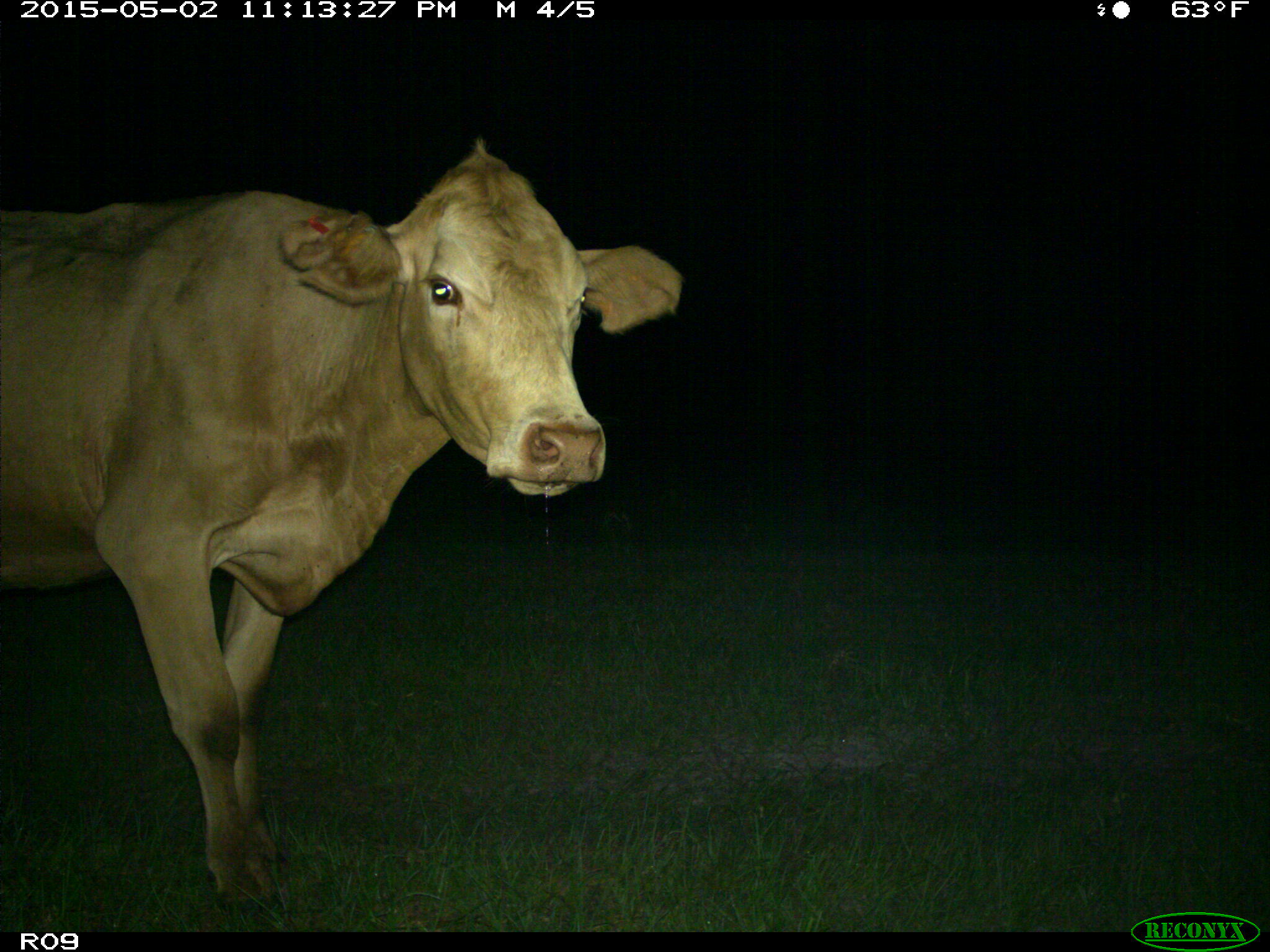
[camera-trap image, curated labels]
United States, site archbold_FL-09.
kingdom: Animalia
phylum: Chordata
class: Mammalia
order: Artiodactyla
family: Bovidae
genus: Bos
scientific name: Bos taurus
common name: domestic cow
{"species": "Bos taurus (domestic cow)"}